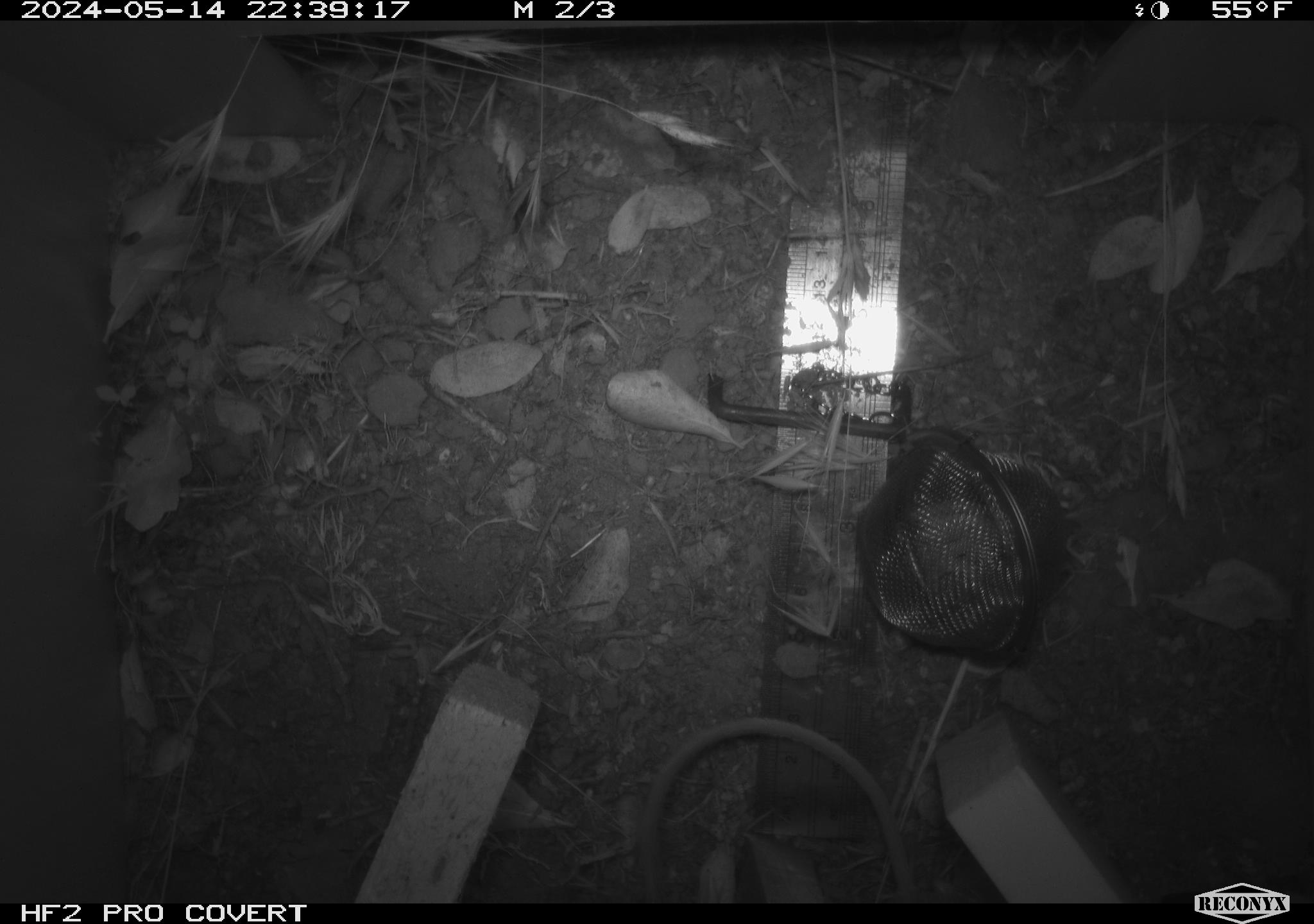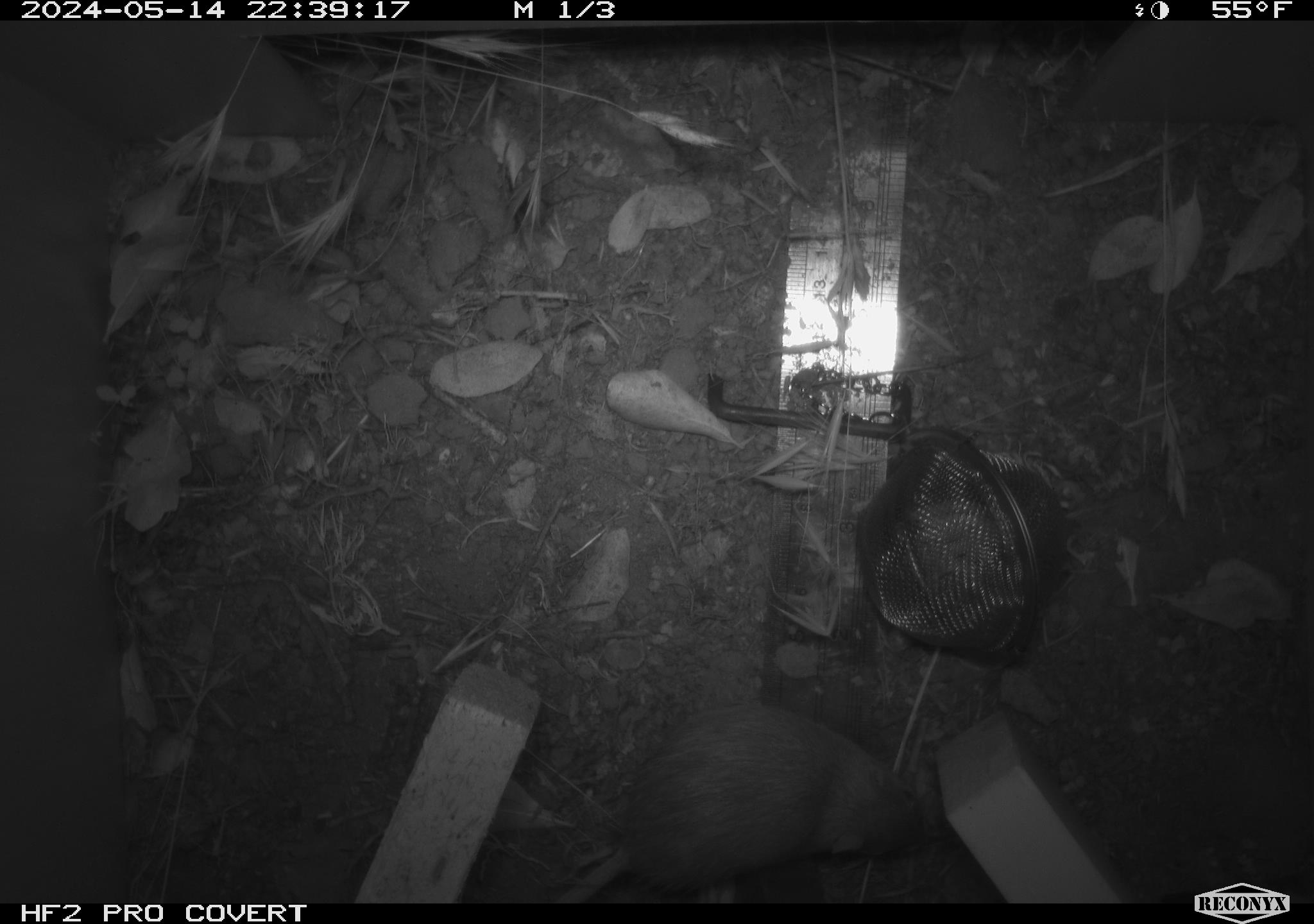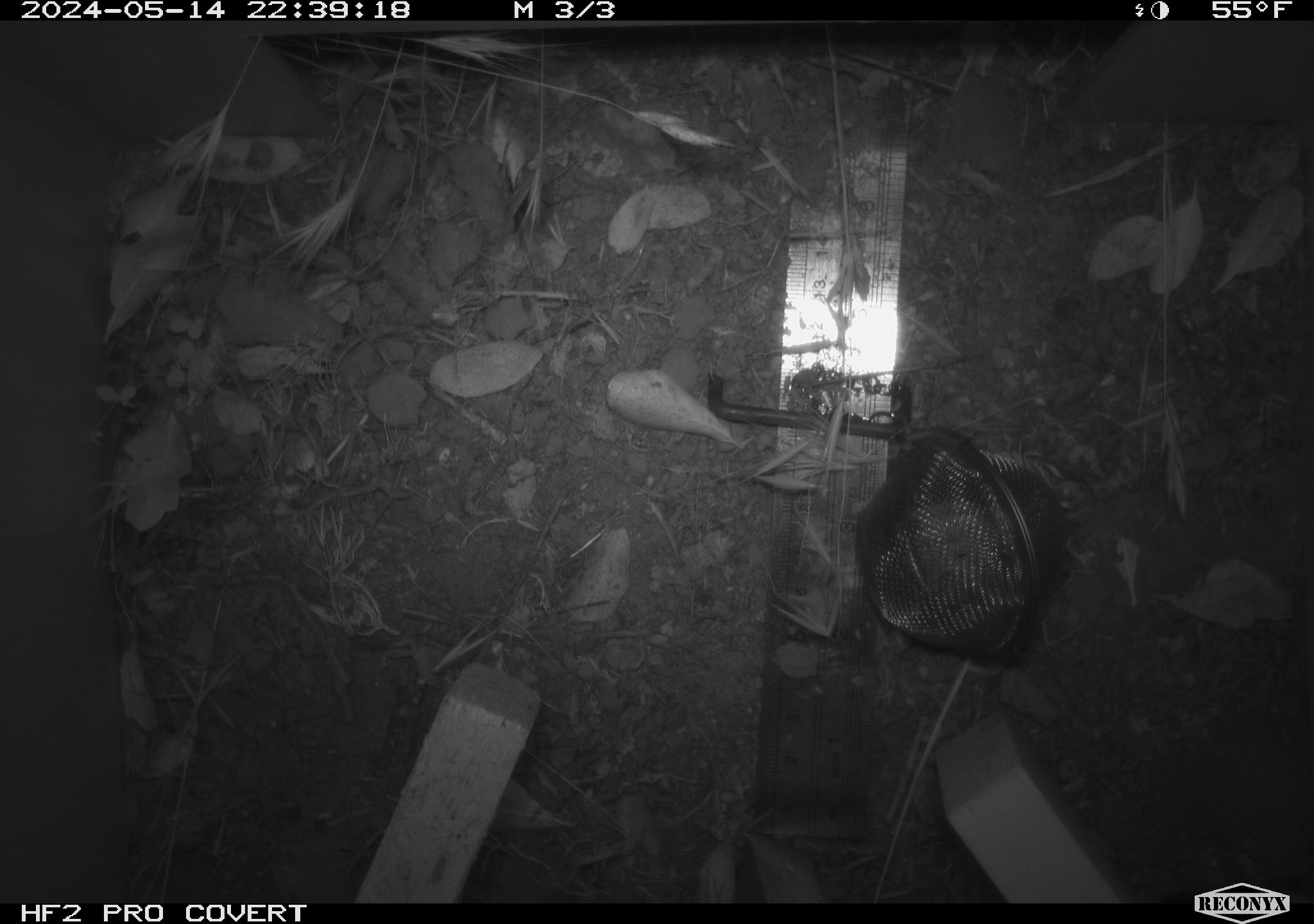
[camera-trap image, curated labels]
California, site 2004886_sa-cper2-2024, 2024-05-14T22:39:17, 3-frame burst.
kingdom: Animalia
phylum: Chordata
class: Mammalia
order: Rodentia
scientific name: Rodentia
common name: rodent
Rodent (Rodentia).